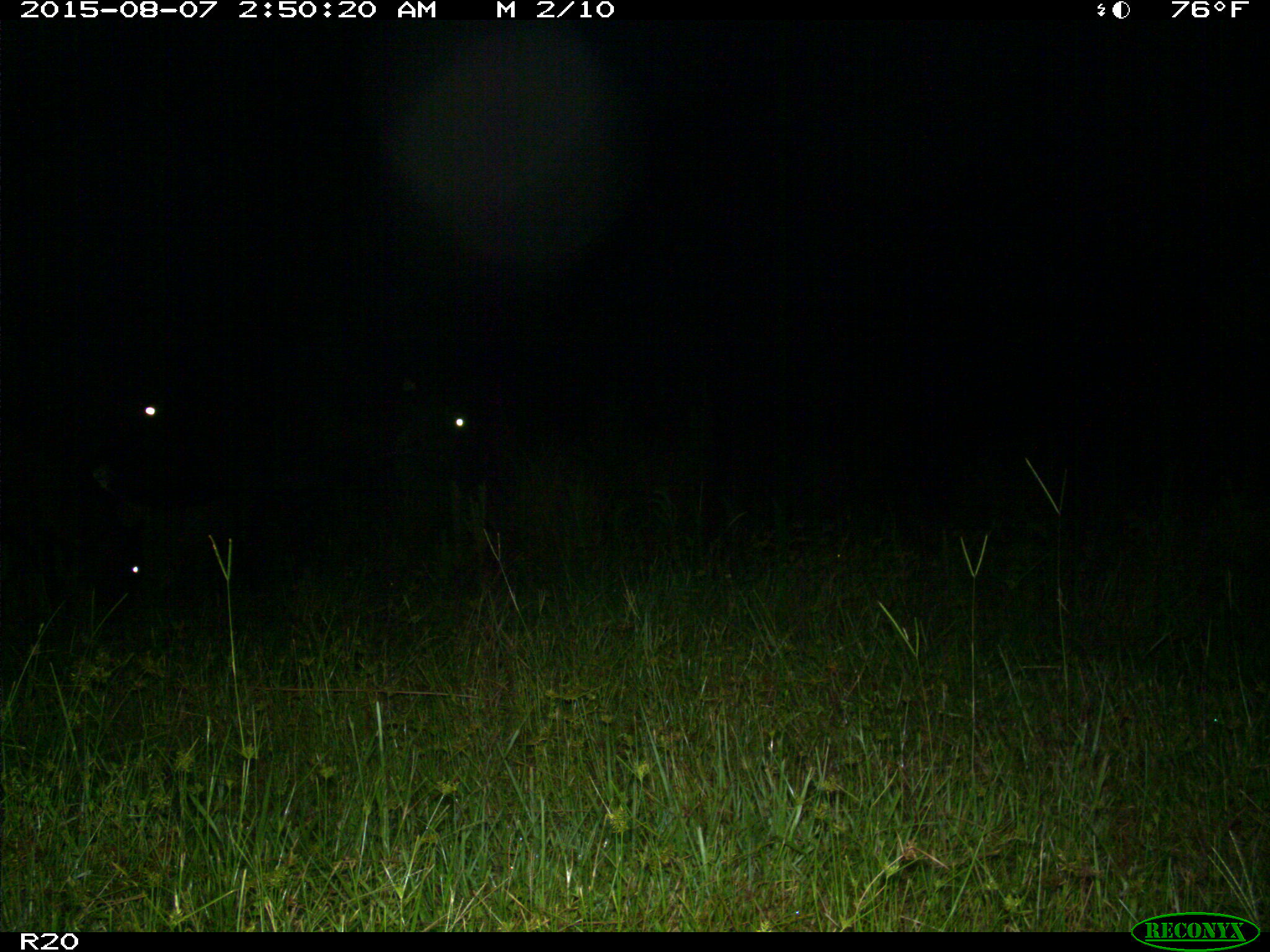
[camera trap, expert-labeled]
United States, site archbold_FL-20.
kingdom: Animalia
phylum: Chordata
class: Mammalia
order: Artiodactyla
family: Bovidae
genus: Bos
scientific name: Bos taurus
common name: domestic cow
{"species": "Bos taurus (domestic cow)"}